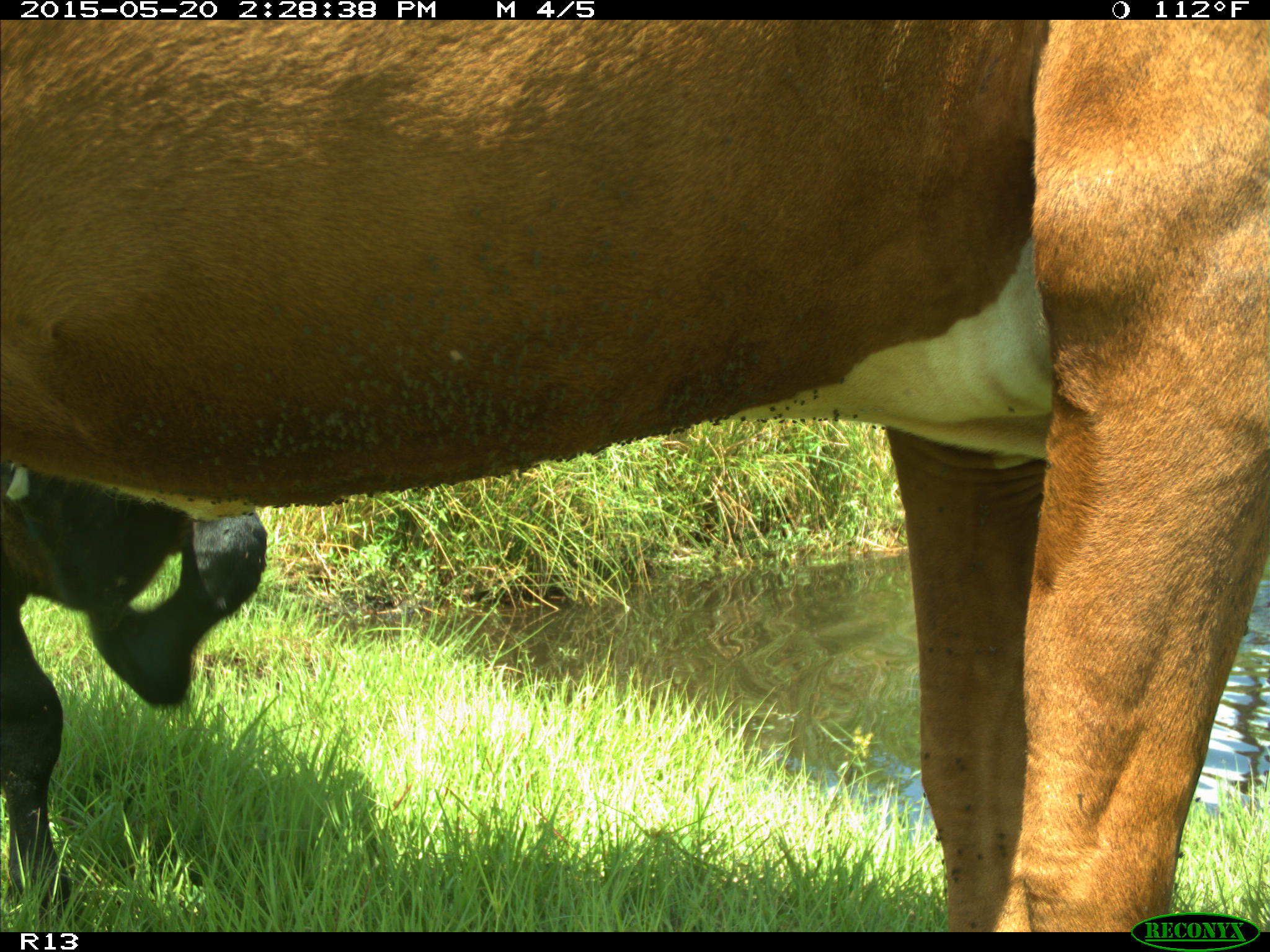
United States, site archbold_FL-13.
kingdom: Animalia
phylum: Chordata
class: Mammalia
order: Artiodactyla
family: Bovidae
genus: Bos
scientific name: Bos taurus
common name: domestic cow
Bos taurus (domestic cow).